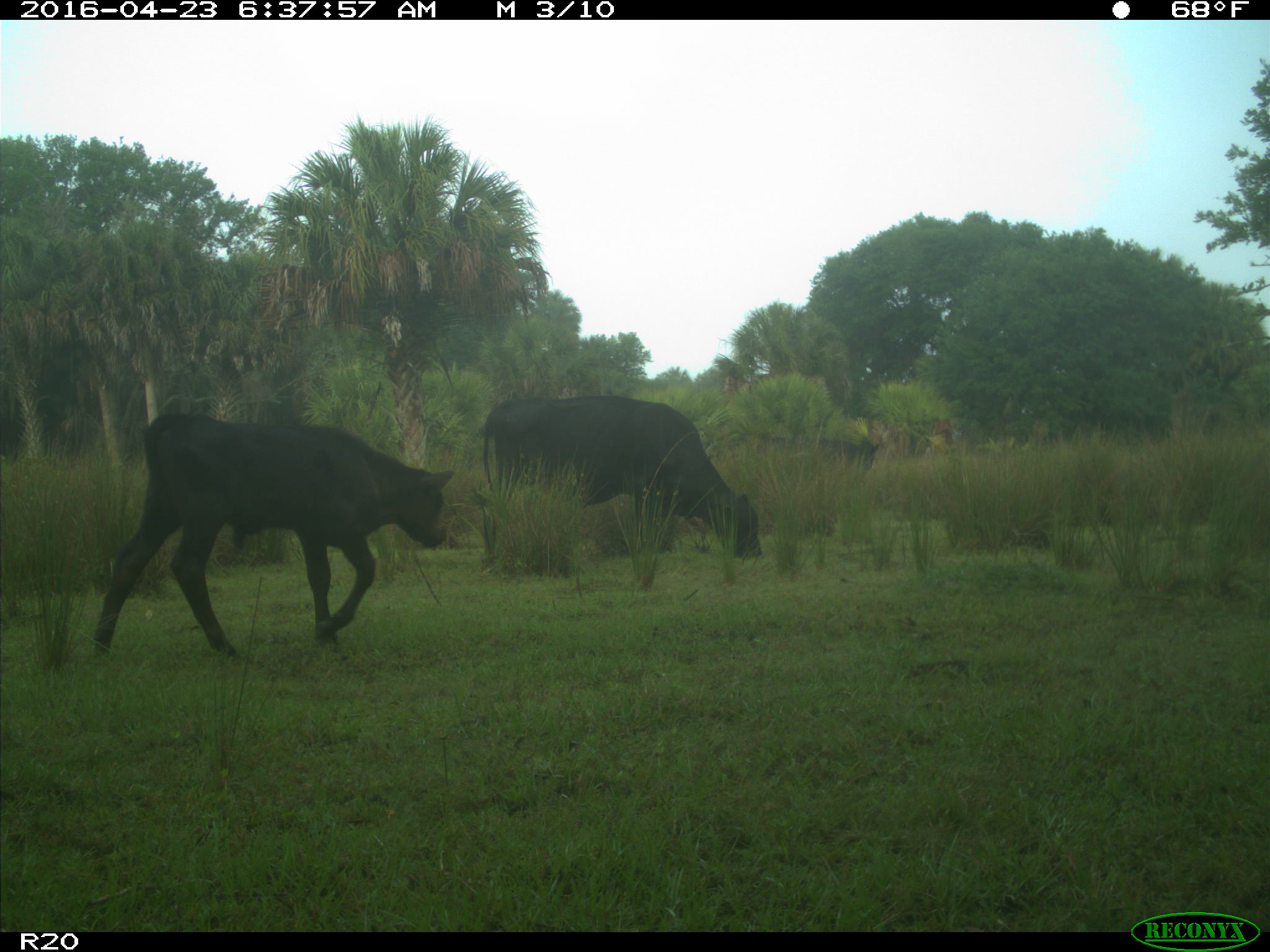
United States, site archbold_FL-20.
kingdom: Animalia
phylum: Chordata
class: Mammalia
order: Artiodactyla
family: Bovidae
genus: Bos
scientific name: Bos taurus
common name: domestic cow